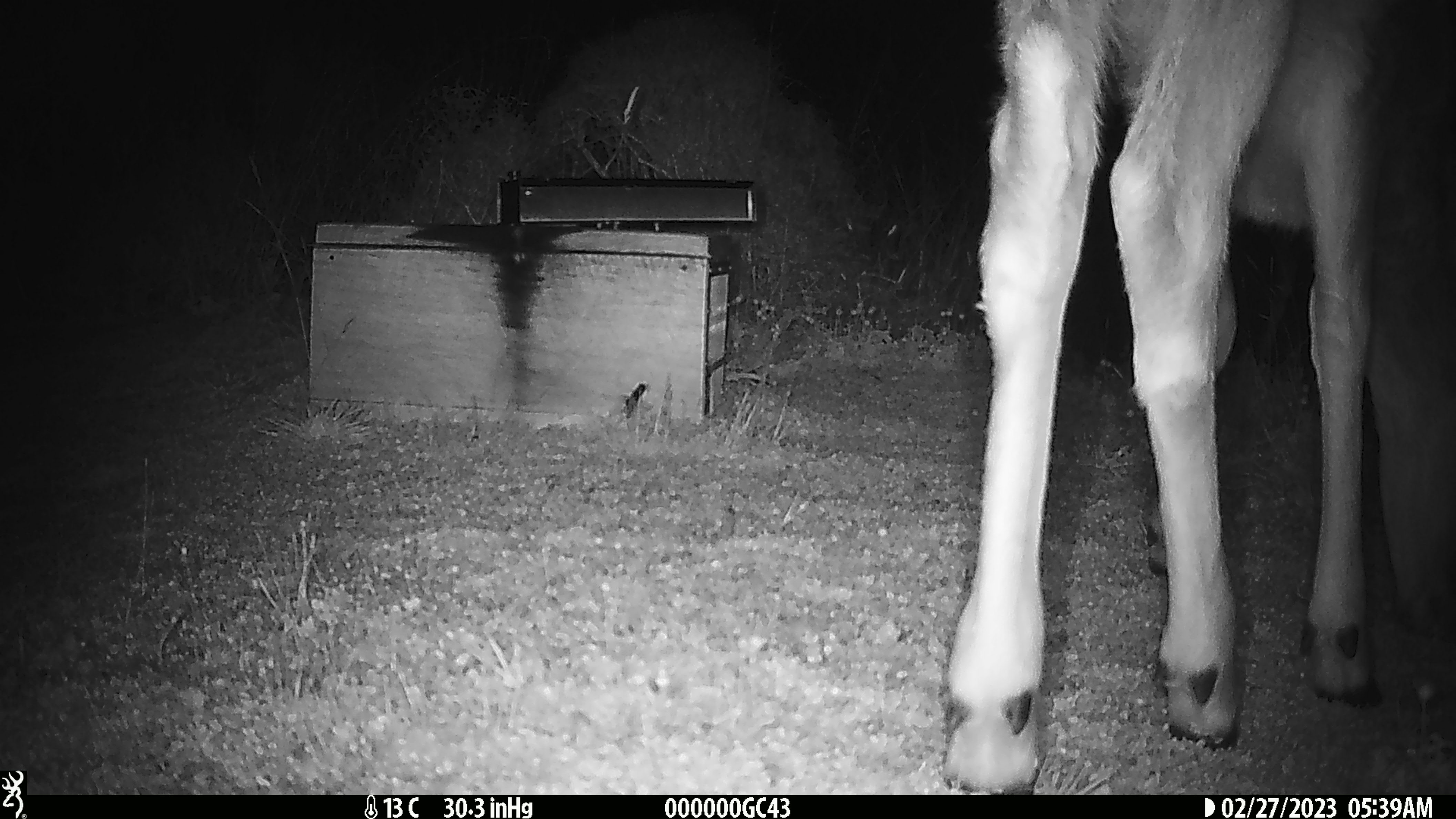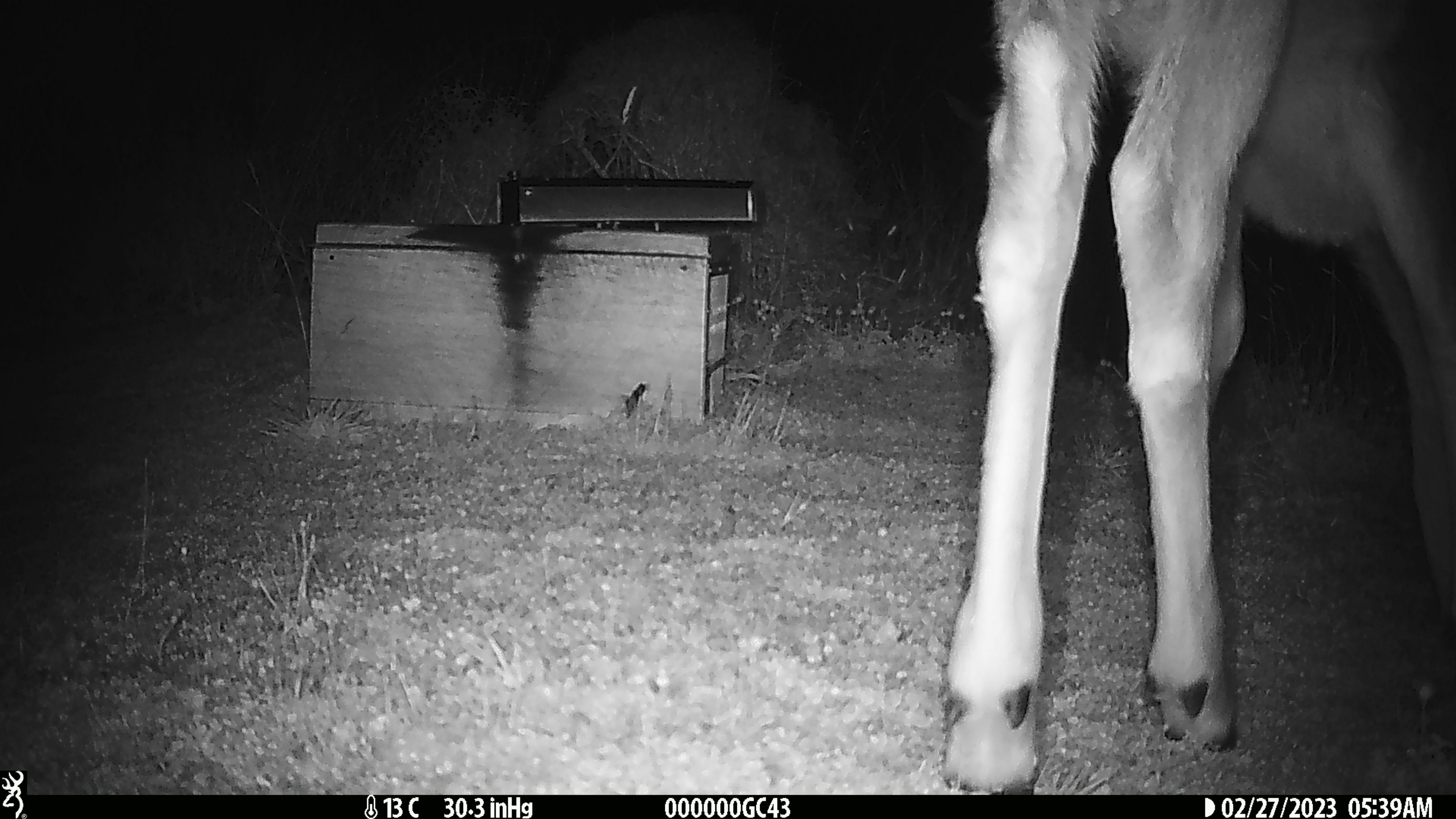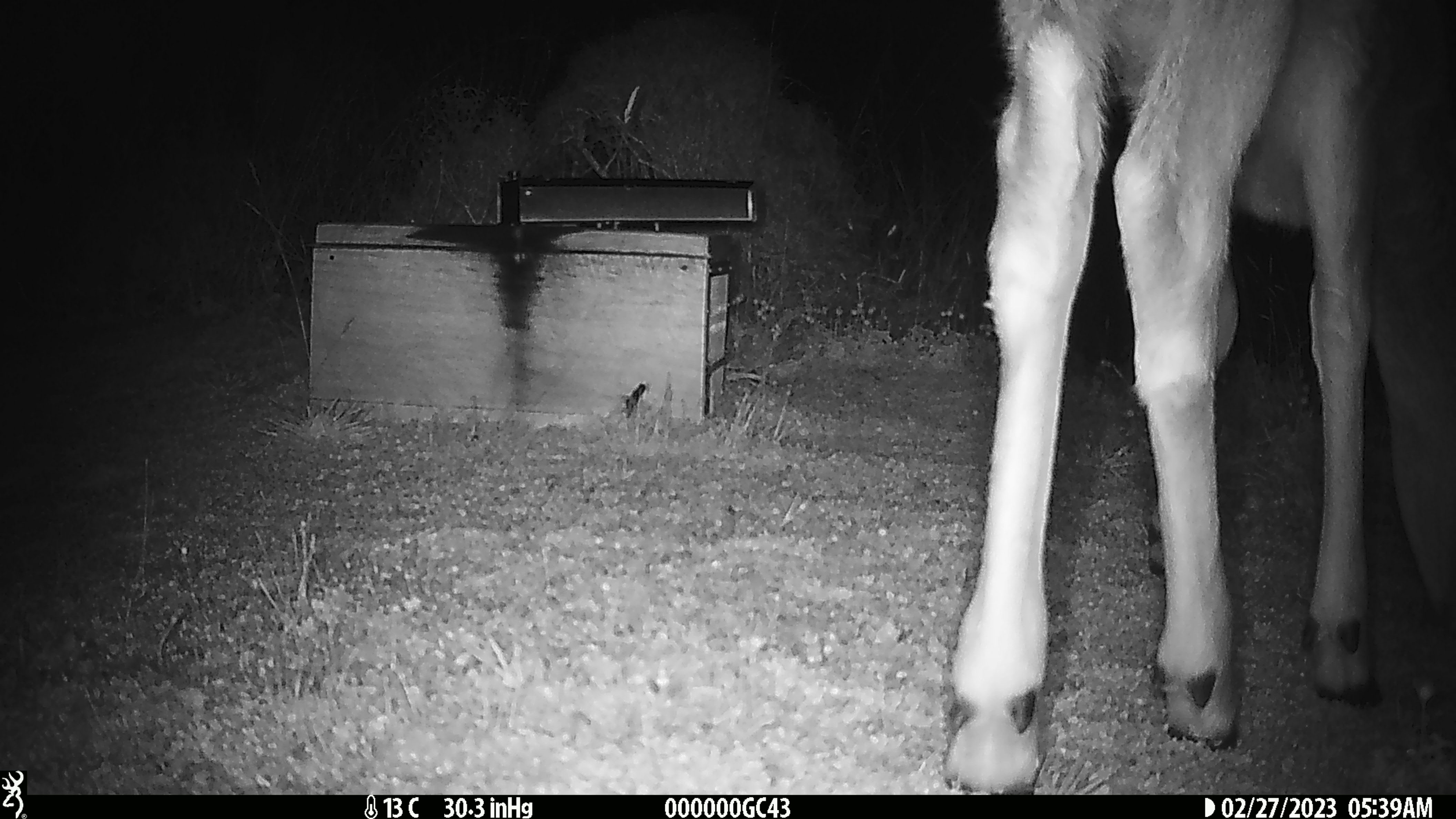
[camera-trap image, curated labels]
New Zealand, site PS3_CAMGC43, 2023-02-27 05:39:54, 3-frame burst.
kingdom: Animalia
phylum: Chordata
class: Mammalia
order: Artiodactyla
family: Cervidae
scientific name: Cervidae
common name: deer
Deer (Cervidae).